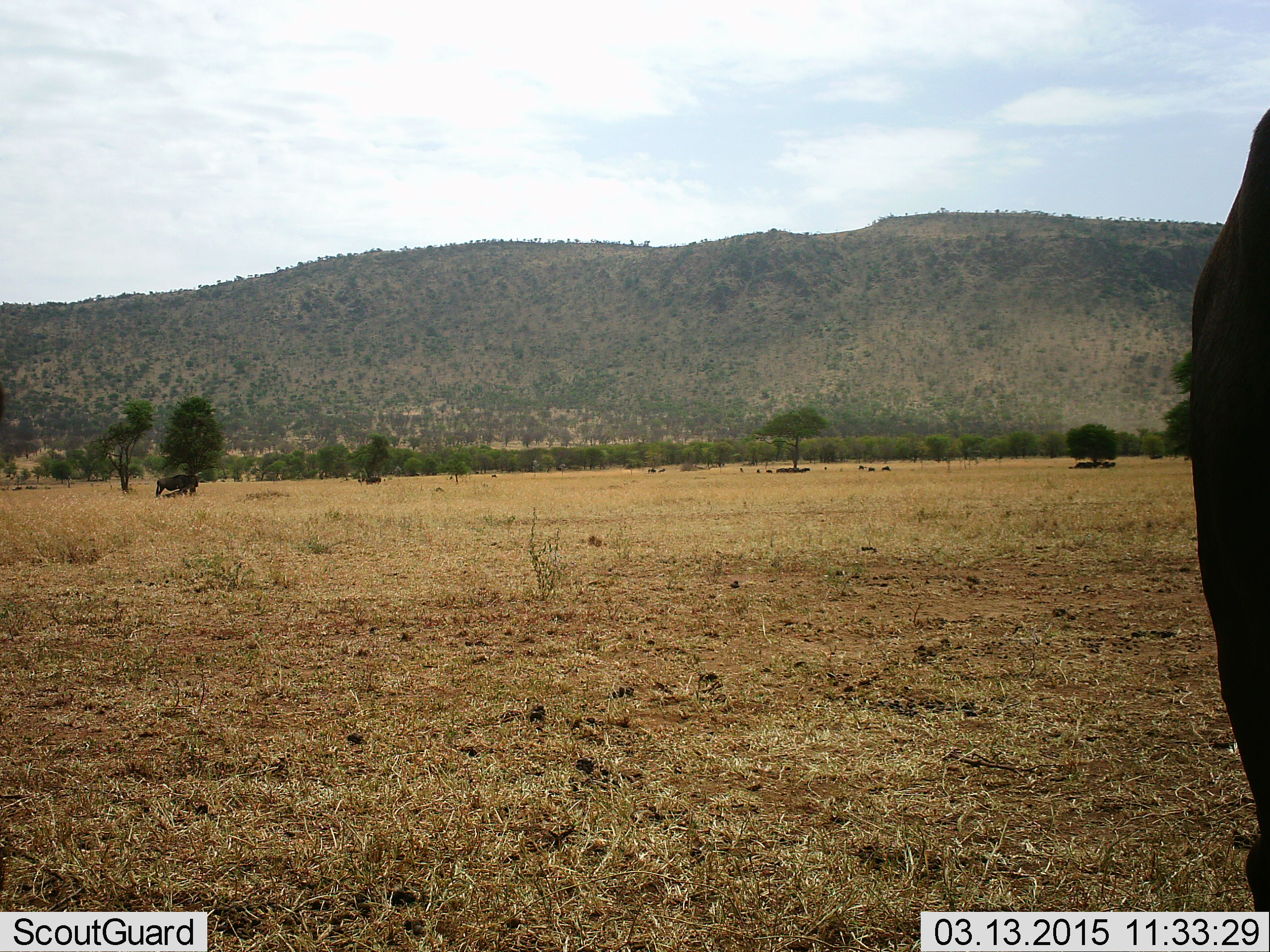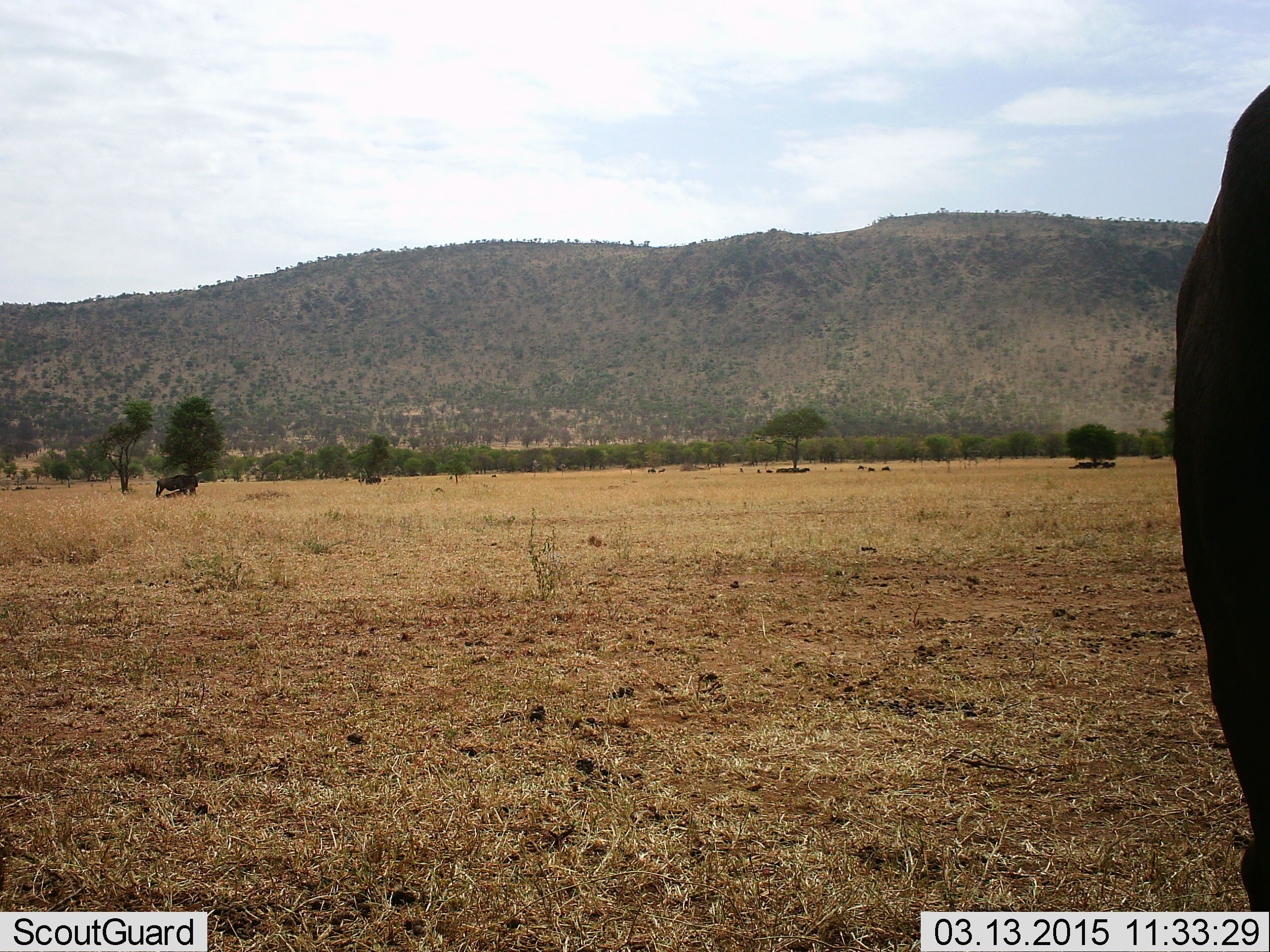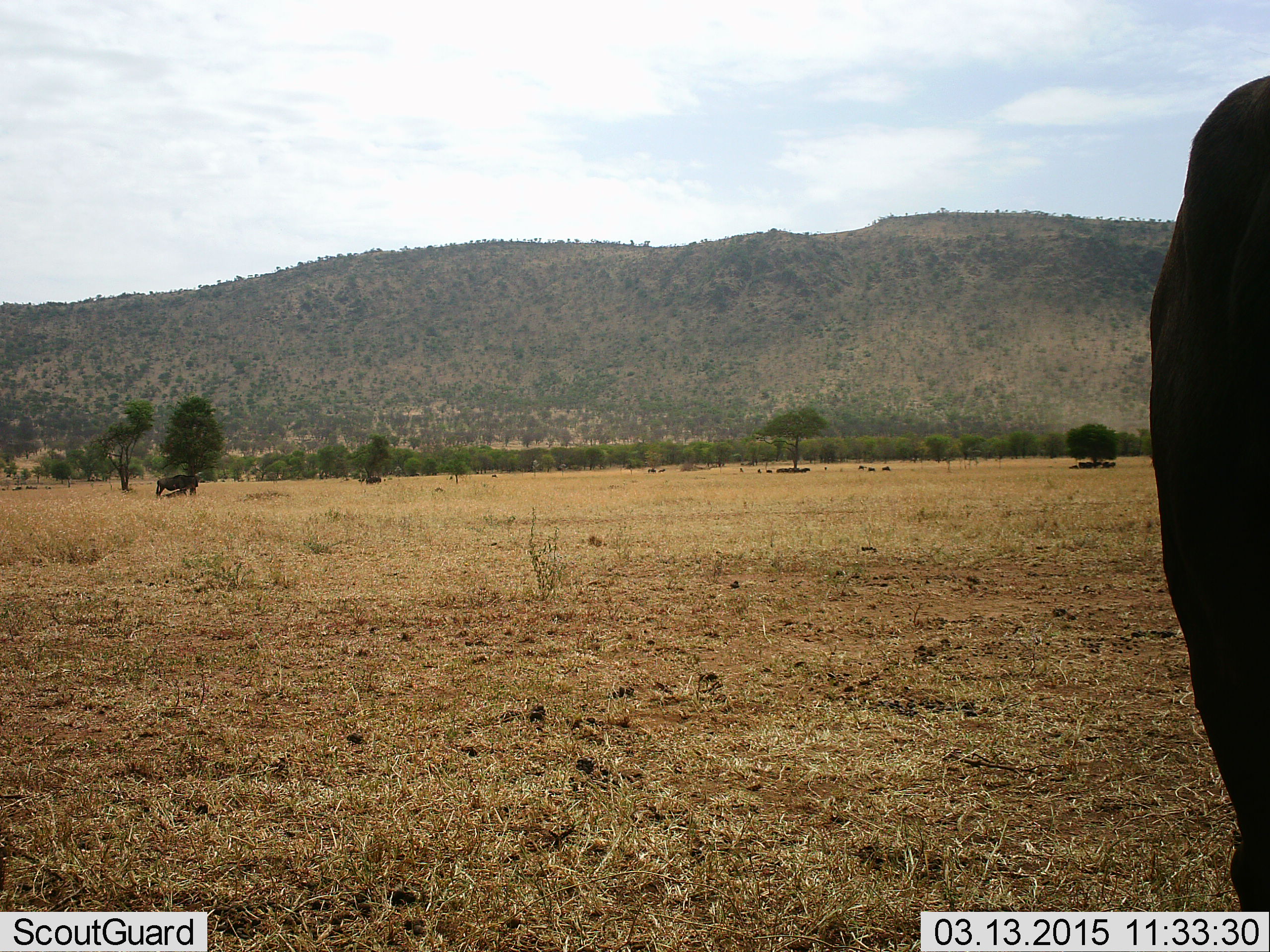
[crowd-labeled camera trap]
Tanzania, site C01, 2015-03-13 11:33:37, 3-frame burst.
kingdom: Animalia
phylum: Chordata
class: Mammalia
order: Artiodactyla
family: Bovidae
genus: Connochaetes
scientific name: Connochaetes taurinus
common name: blue wildebeest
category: wildebeest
Wildebeest (blue wildebeest) (Connochaetes taurinus), count 2. Behavior (volunteer vote fractions): standing 100%, resting 33%, moving 11%, interacting 0%. Young present (vote fraction): 11%. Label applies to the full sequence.